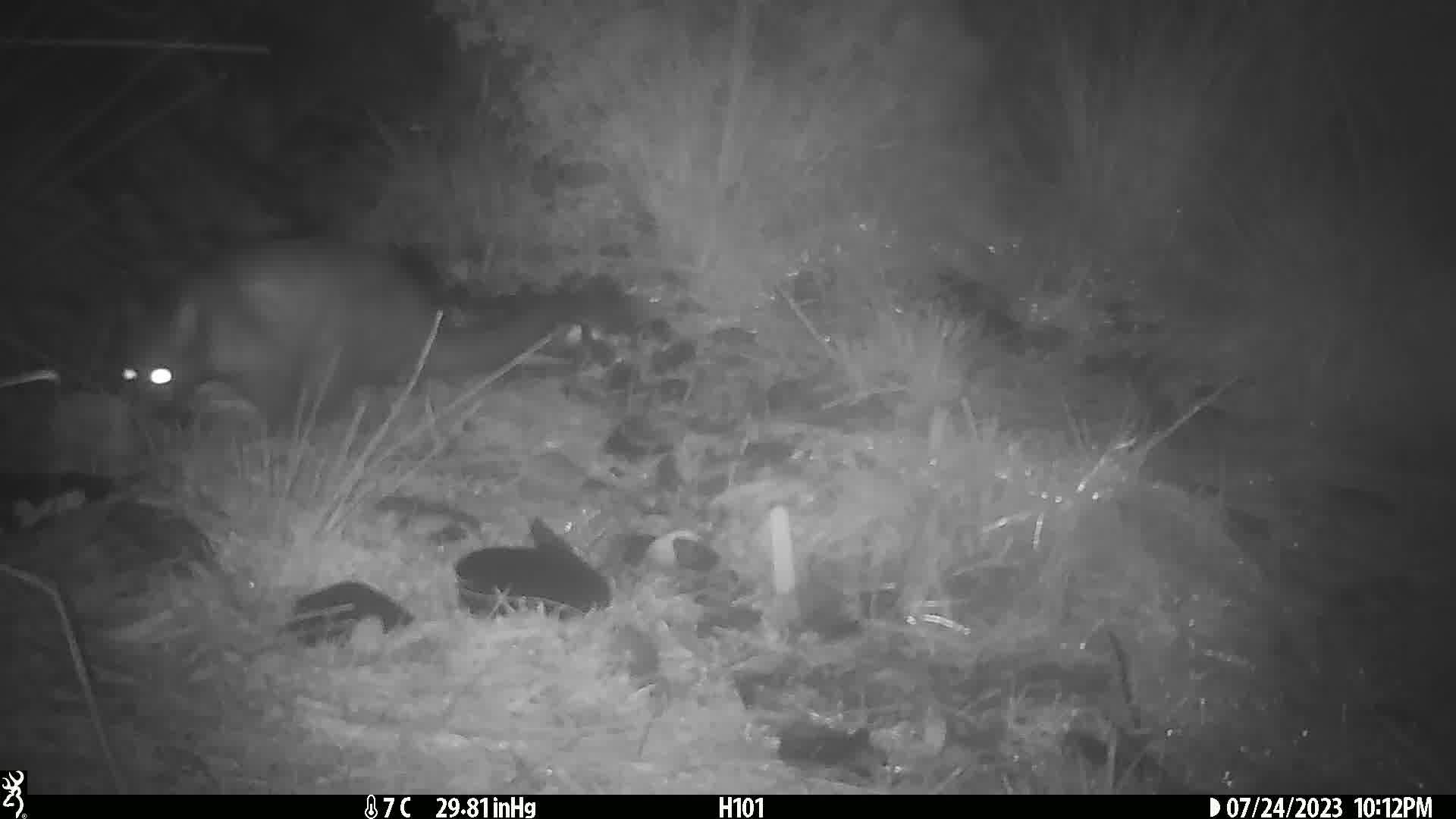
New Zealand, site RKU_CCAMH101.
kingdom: Animalia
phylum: Chordata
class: Mammalia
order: Diprotodontia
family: Phalangeridae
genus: Trichosurus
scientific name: Trichosurus vulpecula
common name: common brushtail possum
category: possum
Possum (common brushtail possum) (Trichosurus vulpecula).